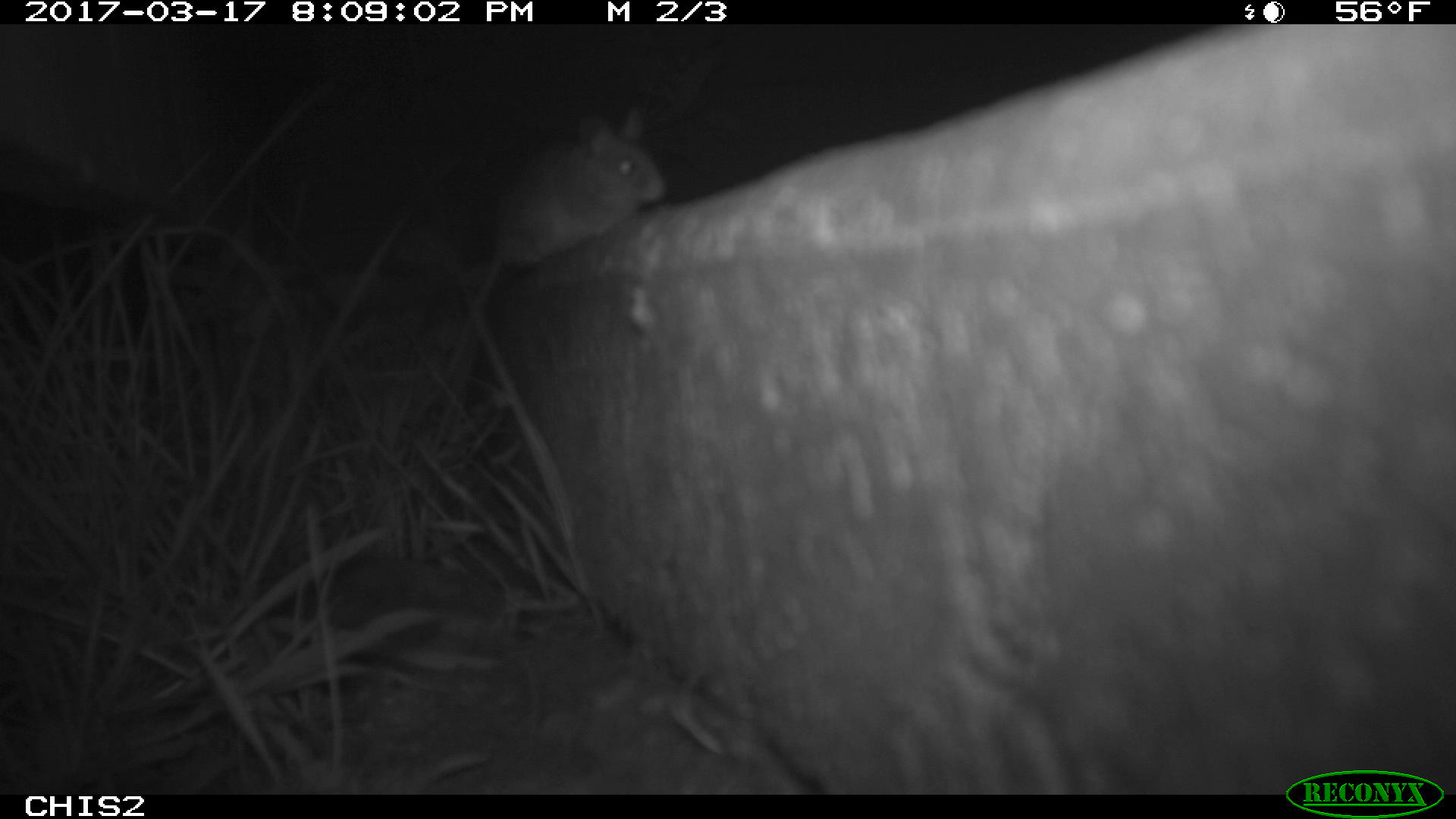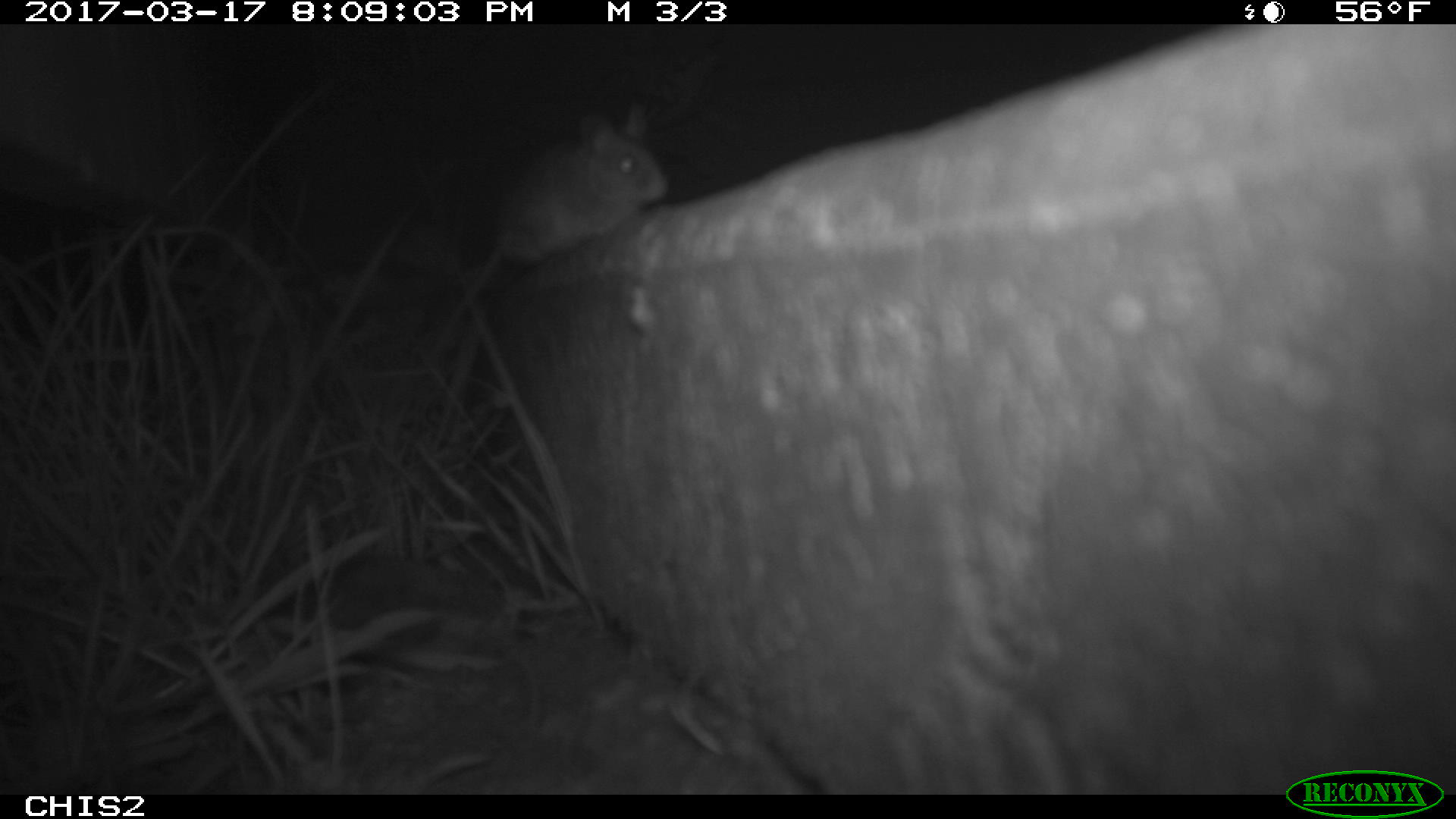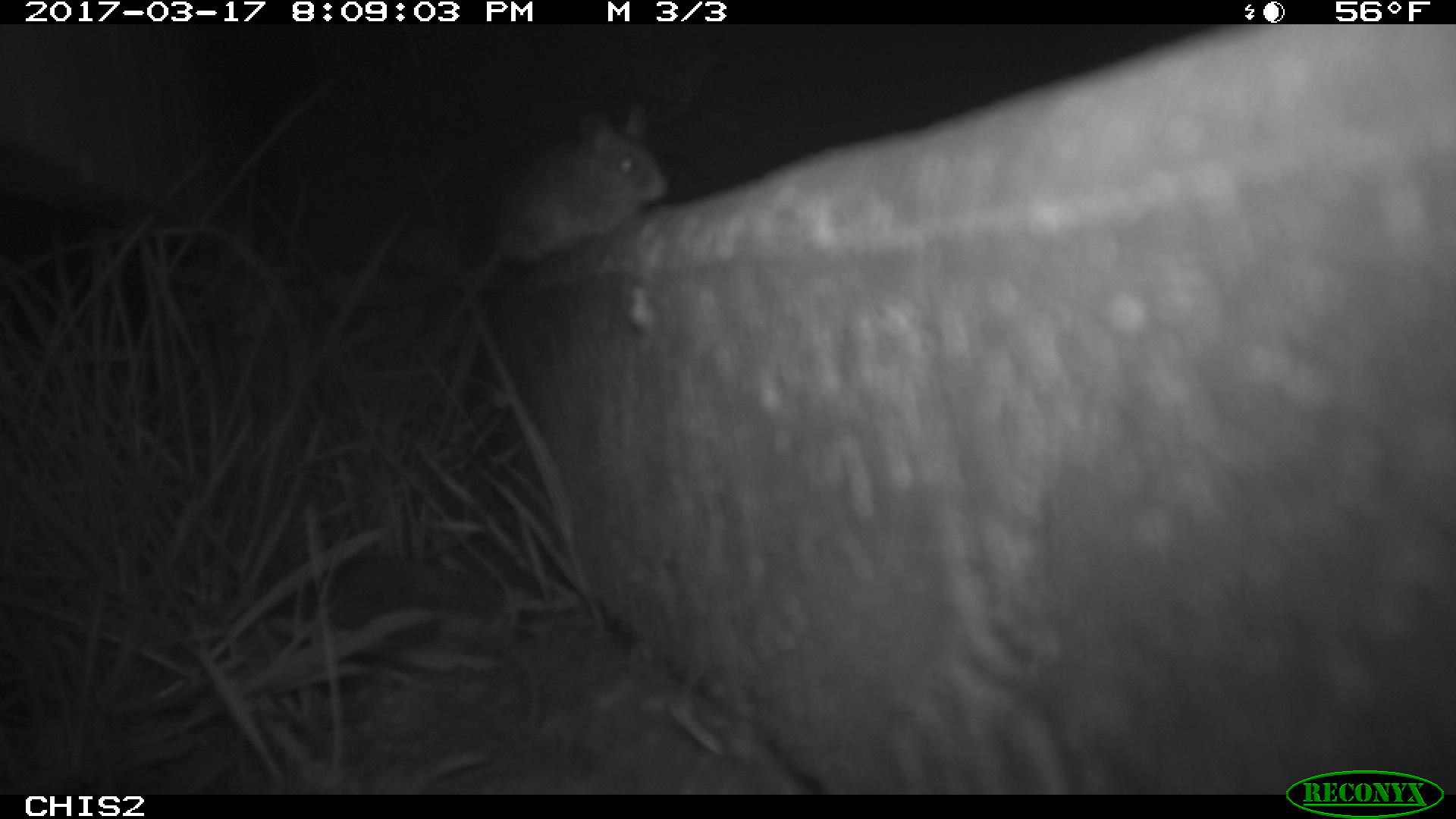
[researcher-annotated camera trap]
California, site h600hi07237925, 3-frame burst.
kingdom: Animalia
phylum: Chordata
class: Mammalia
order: Rodentia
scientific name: Rodentia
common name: rodent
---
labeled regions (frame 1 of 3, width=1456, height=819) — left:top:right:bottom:
rodent: 462:108:664:286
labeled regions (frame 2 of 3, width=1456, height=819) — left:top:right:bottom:
rodent: 422:104:668:370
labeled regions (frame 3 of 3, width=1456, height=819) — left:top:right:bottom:
rodent: 437:110:666:350